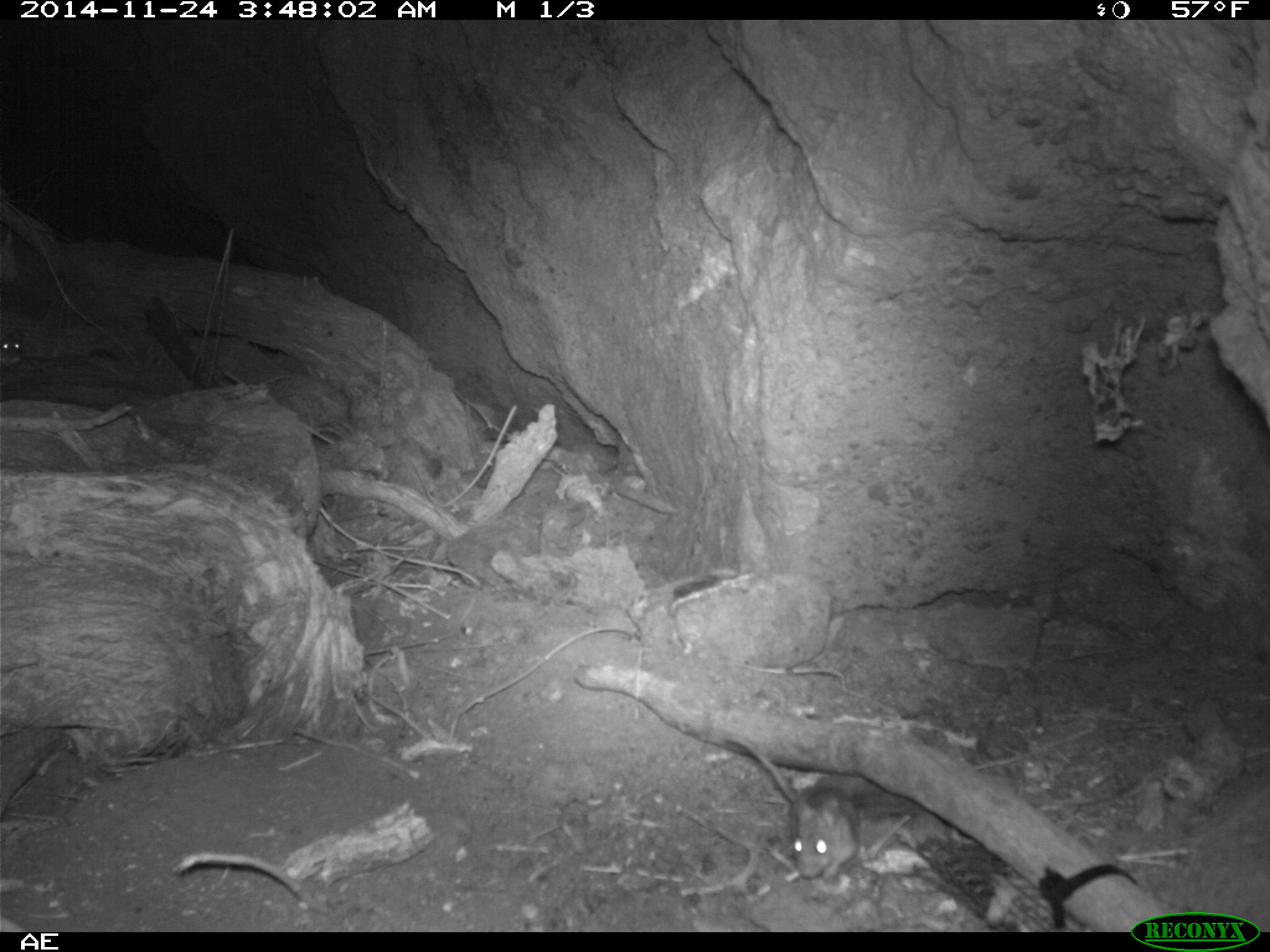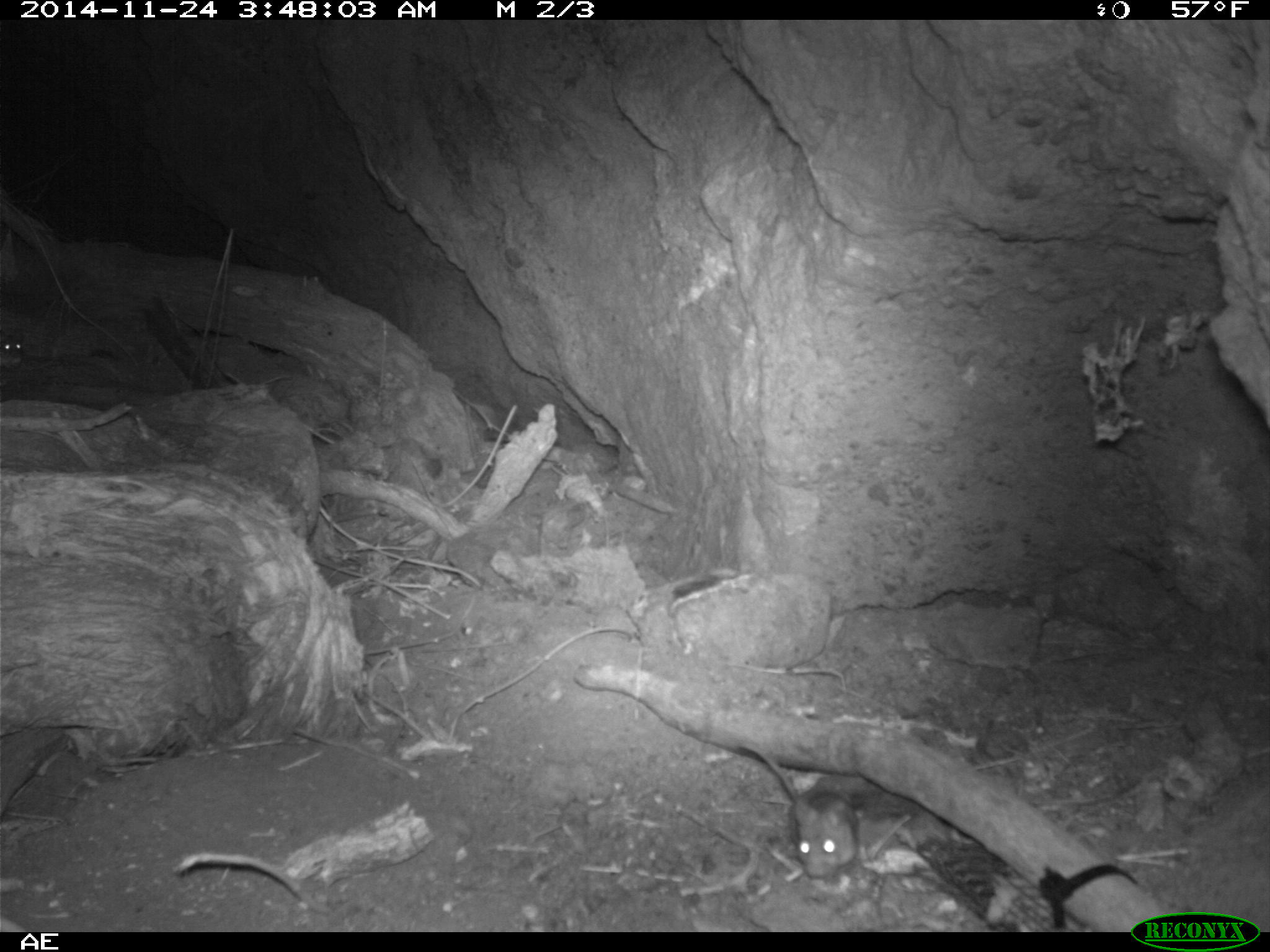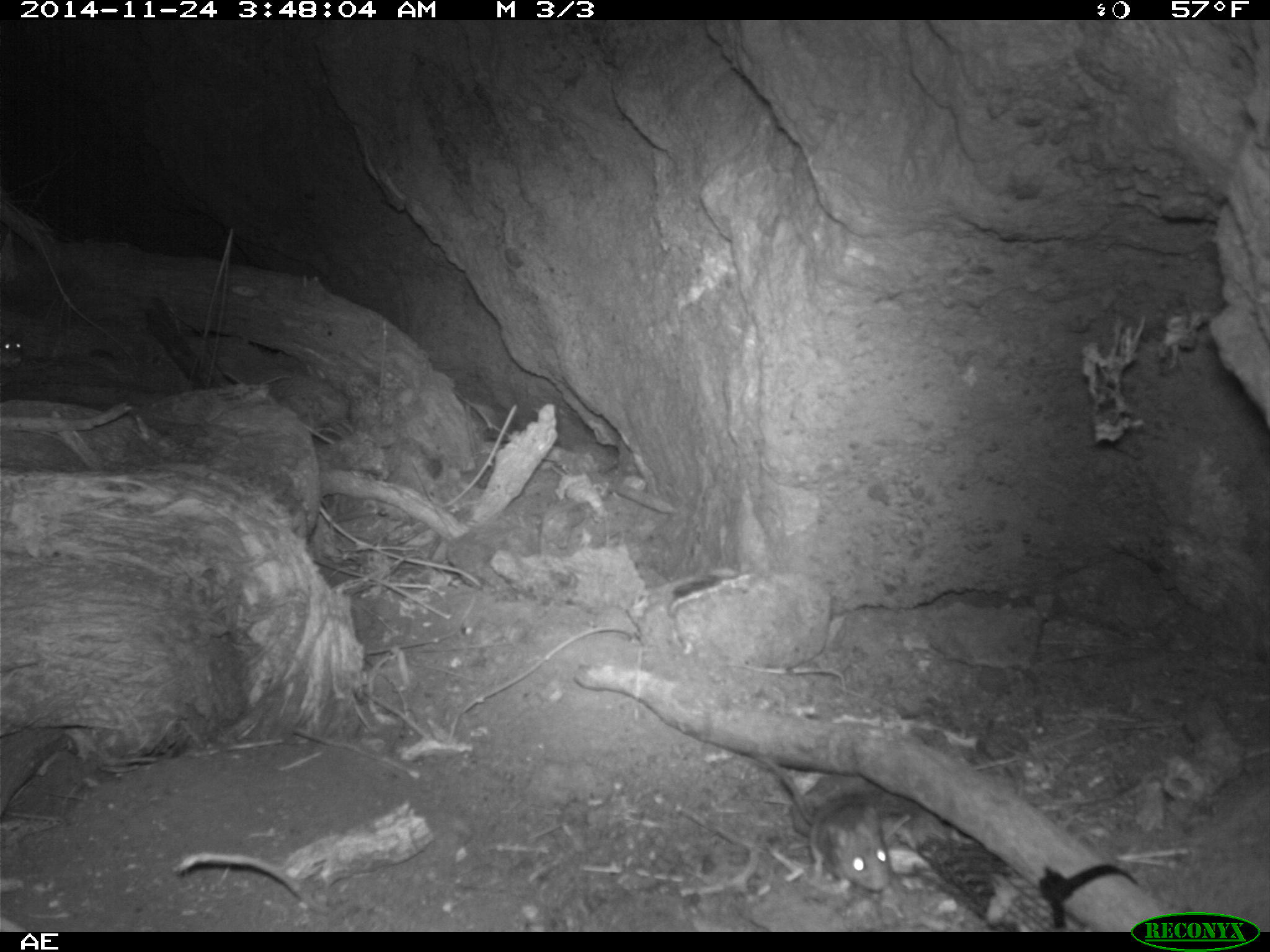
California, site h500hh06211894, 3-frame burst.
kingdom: Animalia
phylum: Chordata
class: Mammalia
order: Rodentia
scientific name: Rodentia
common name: rodent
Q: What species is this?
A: Rodent (Rodentia).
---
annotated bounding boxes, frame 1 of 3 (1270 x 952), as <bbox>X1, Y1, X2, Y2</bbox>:
rodent: <bbox>724, 731, 862, 881</bbox>; <bbox>0, 329, 24, 370</bbox>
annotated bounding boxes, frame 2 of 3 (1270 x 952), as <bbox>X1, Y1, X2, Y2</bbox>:
rodent: <bbox>739, 739, 859, 879</bbox>; <bbox>0, 331, 24, 369</bbox>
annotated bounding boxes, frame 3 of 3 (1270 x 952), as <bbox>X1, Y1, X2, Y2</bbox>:
rodent: <bbox>756, 756, 892, 894</bbox>; <bbox>0, 335, 23, 369</bbox>